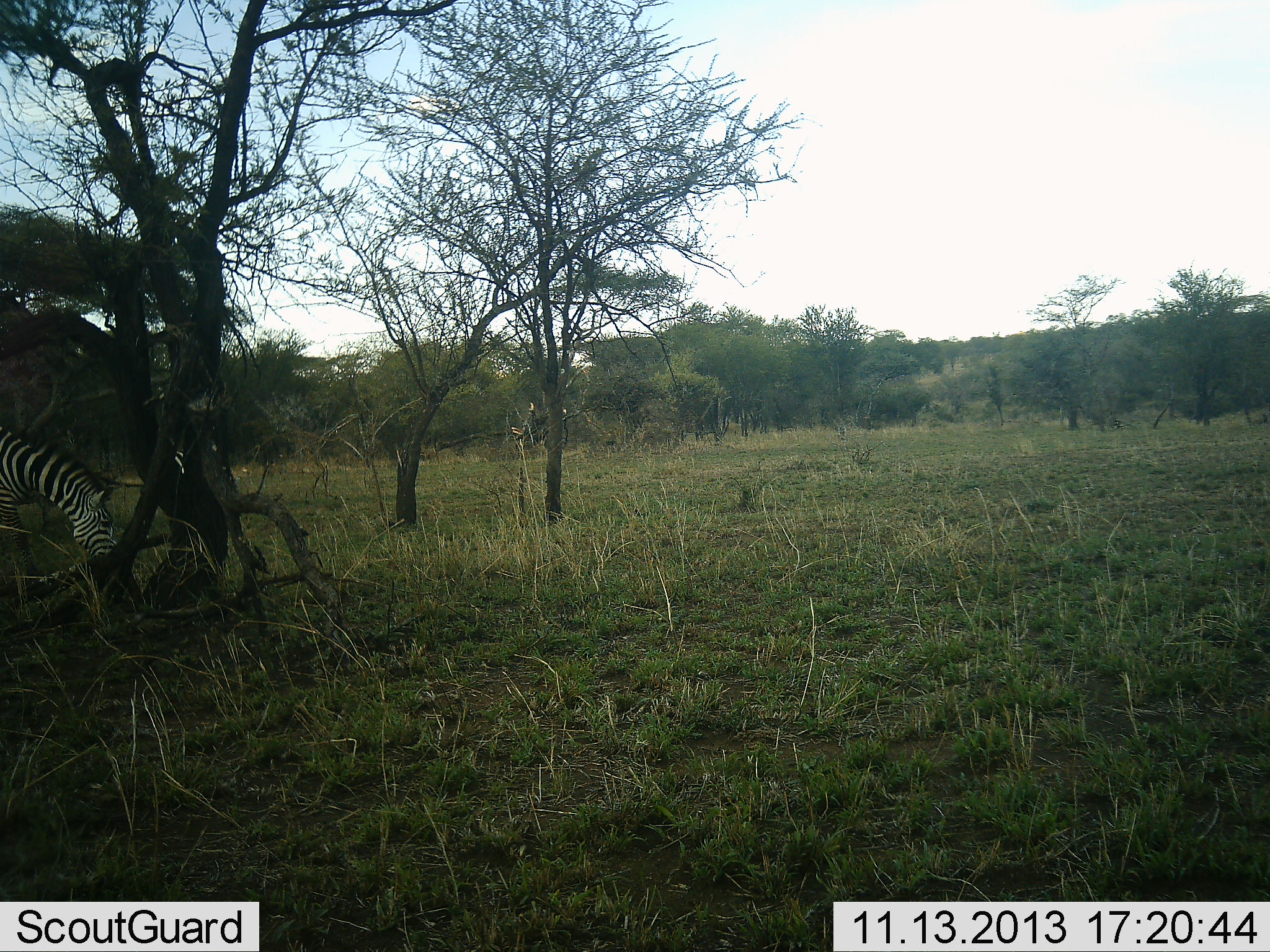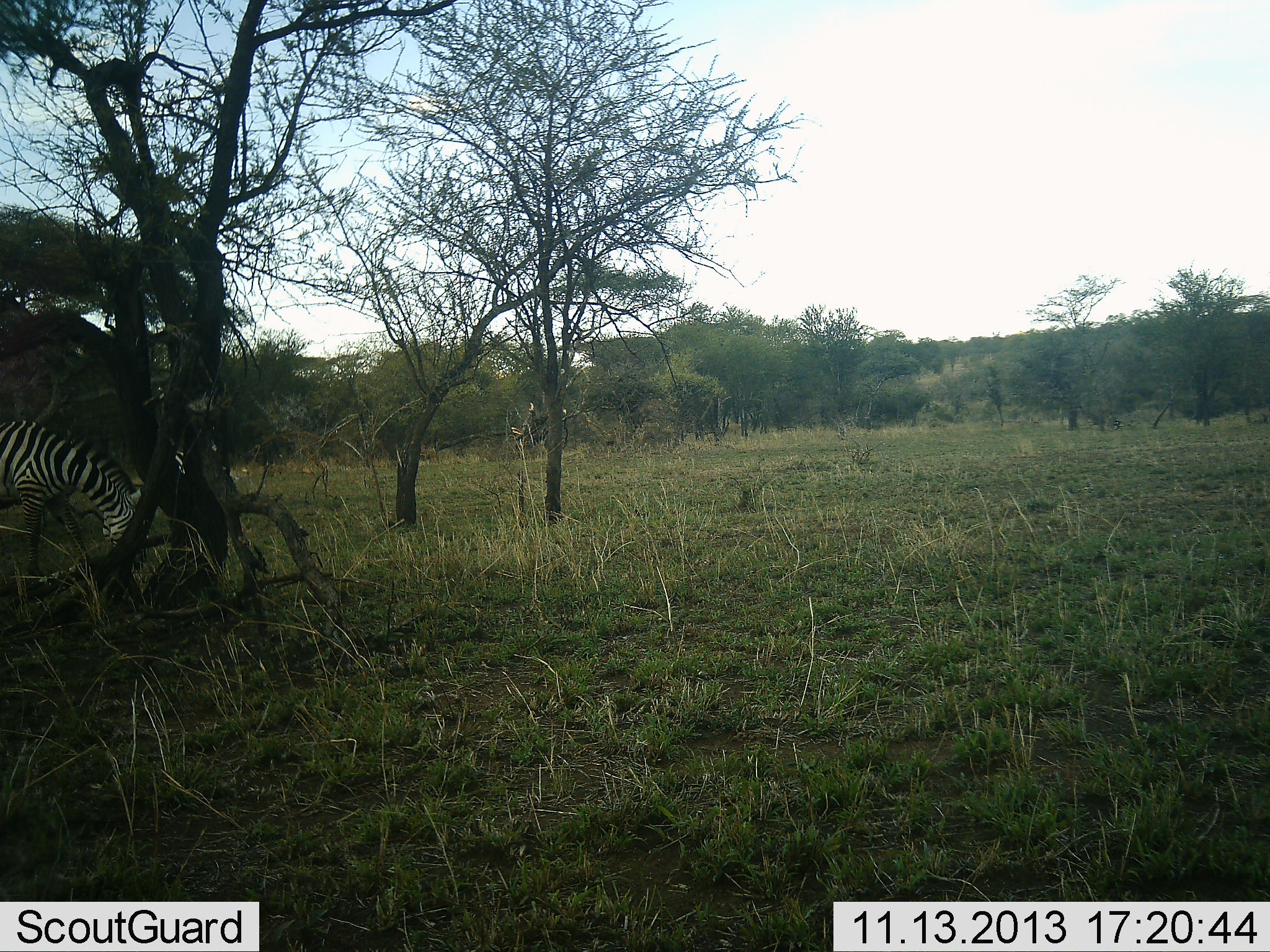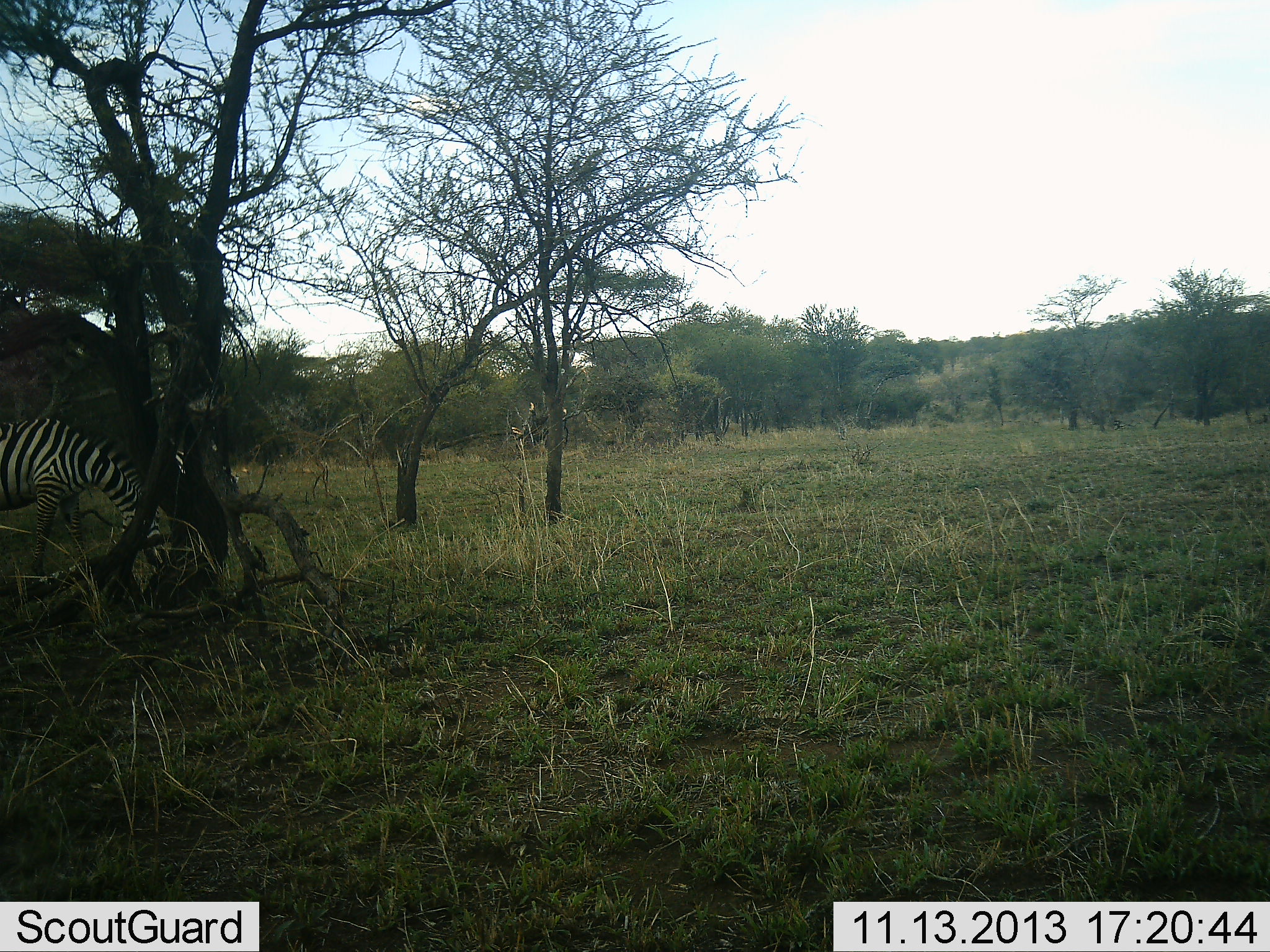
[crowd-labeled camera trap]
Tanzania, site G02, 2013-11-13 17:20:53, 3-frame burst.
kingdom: Animalia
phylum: Chordata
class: Mammalia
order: Perissodactyla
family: Equidae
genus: Equus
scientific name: Equus quagga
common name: plains zebra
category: zebra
Zebra (plains zebra) (Equus quagga), count 1. Behavior (volunteer vote fractions): standing 10%, resting 0%, moving 30%, interacting 0%. Young present (vote fraction): 0%. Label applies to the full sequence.